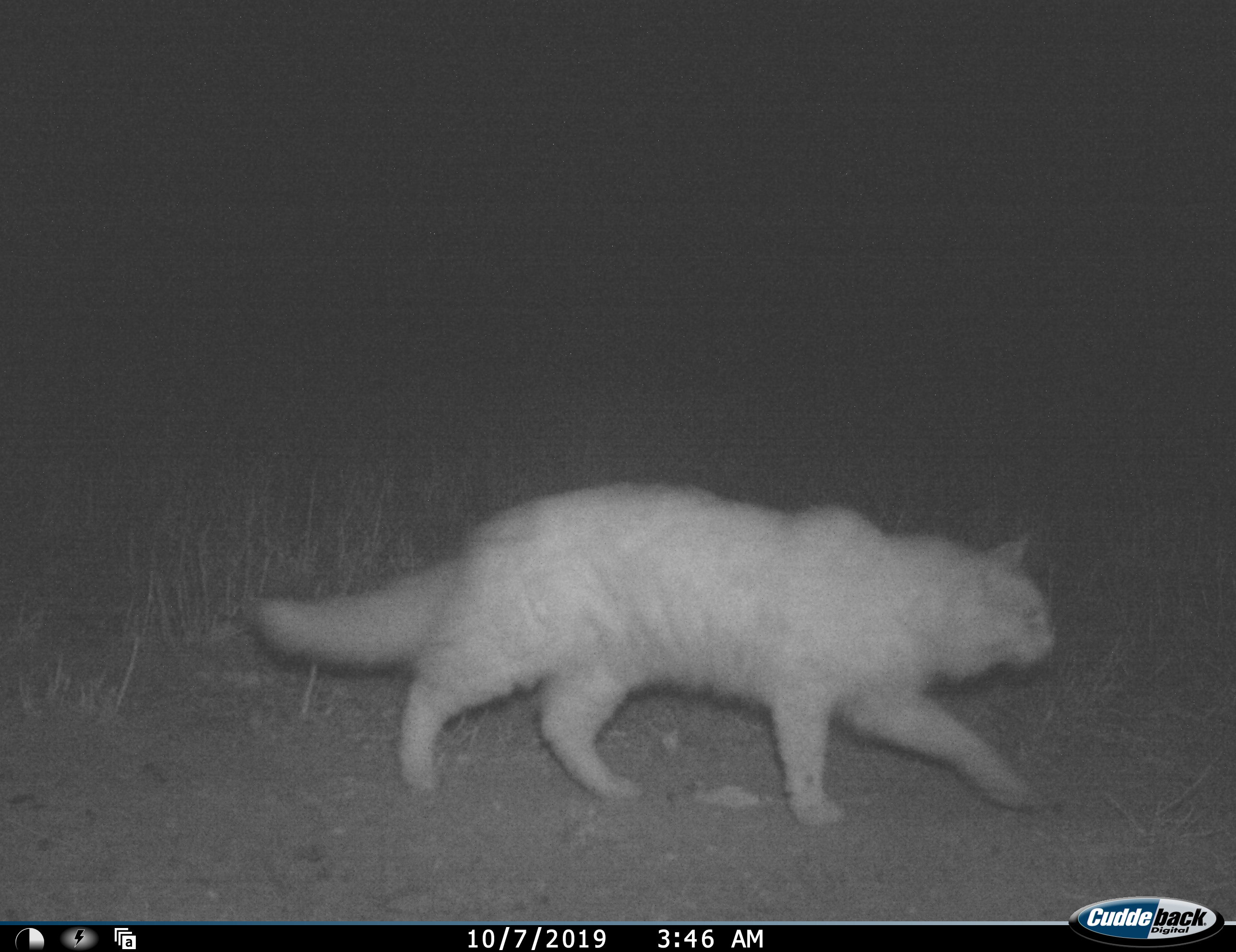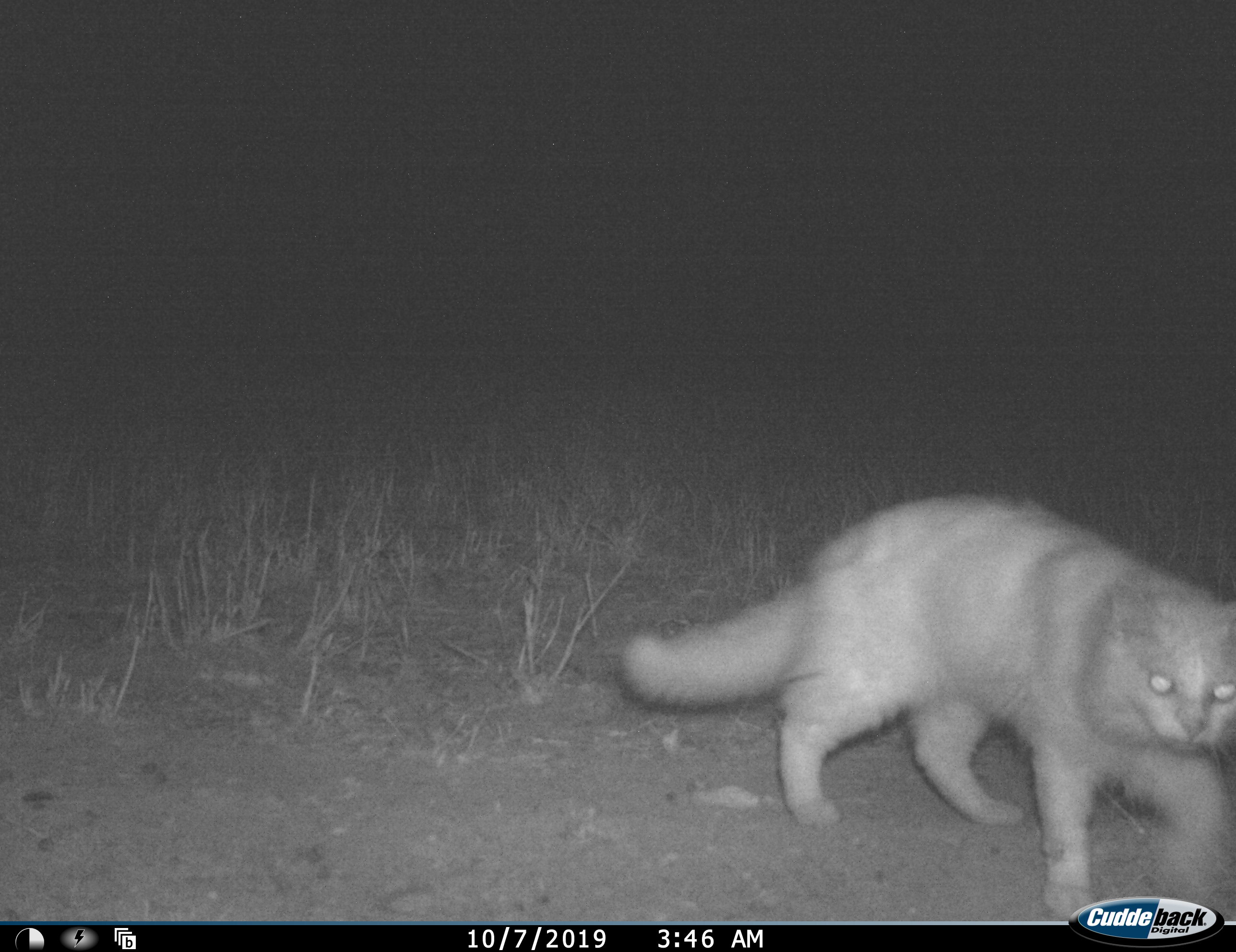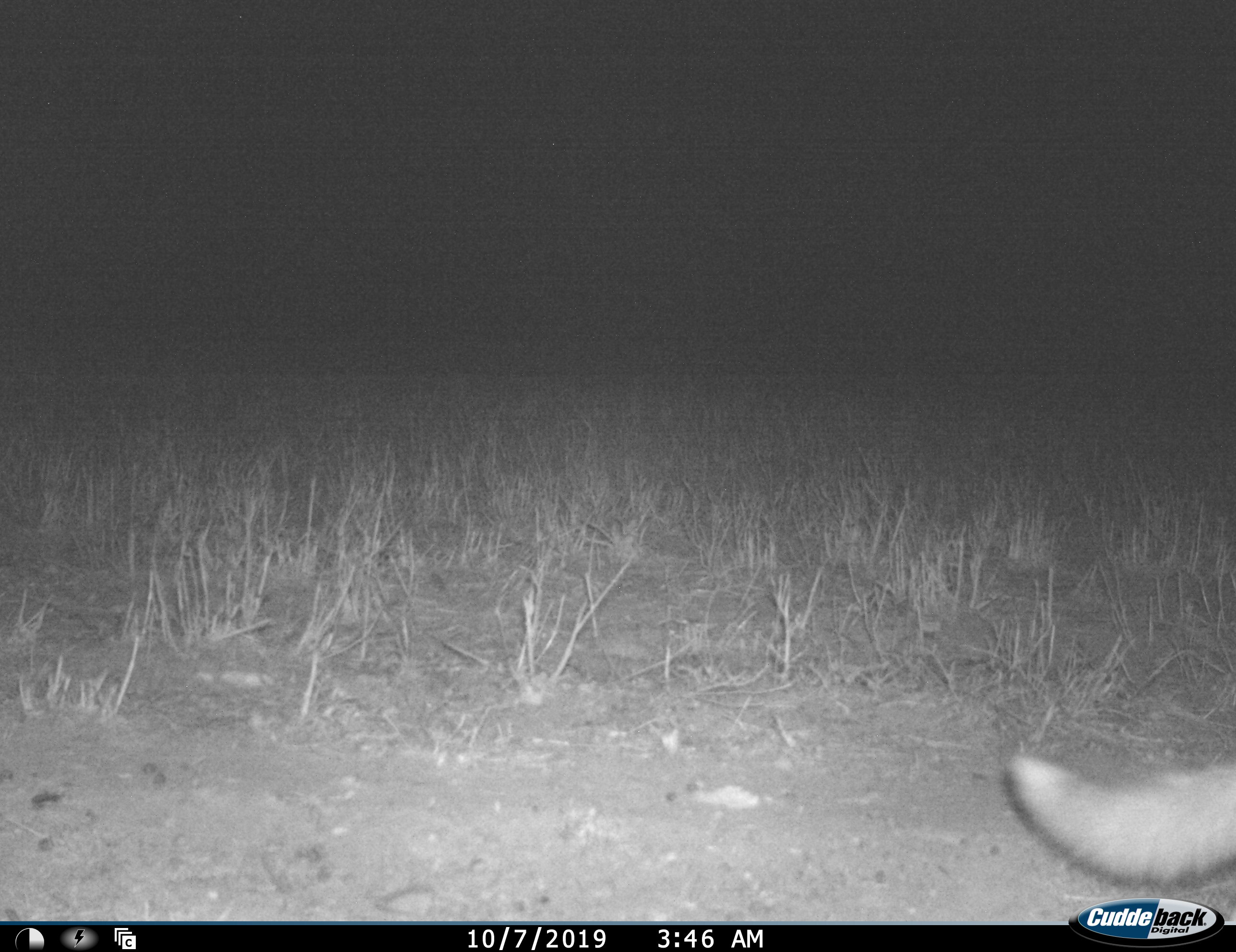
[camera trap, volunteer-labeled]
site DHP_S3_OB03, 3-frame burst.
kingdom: Animalia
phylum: Chordata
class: Mammalia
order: Carnivora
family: Felidae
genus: Felis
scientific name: Felis lybica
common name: african wild cat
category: africanwildcat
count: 1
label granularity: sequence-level